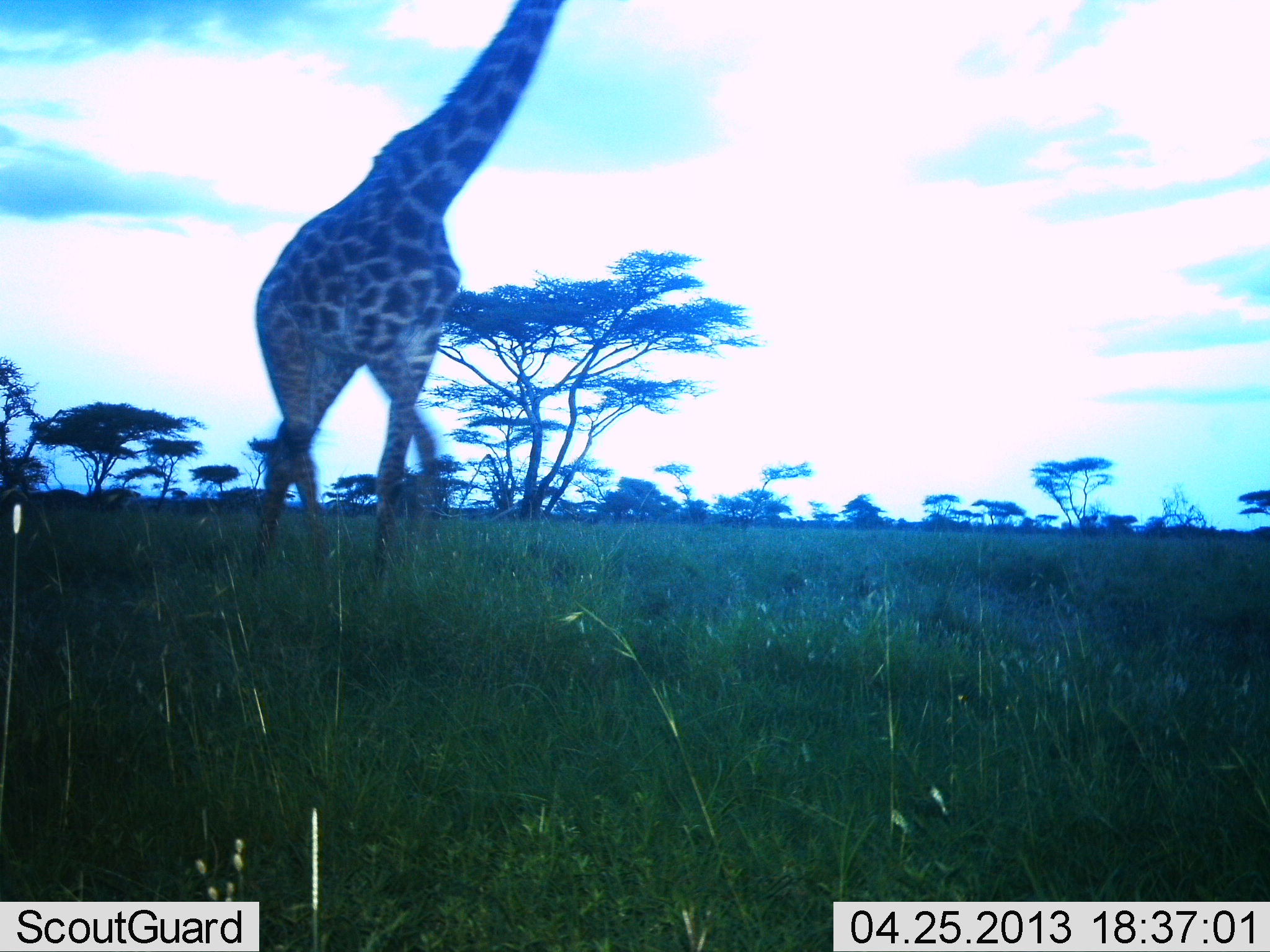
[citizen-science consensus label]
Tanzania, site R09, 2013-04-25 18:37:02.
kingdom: Animalia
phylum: Chordata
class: Mammalia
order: Artiodactyla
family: Giraffidae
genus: Giraffa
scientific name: Giraffa camelopardalis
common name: giraffe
Giraffe (Giraffa camelopardalis), count 1. Behavior (volunteer vote fractions): standing 16%, resting 0%, moving 81%, interacting 0%. Young present (vote fraction): 0%. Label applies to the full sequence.